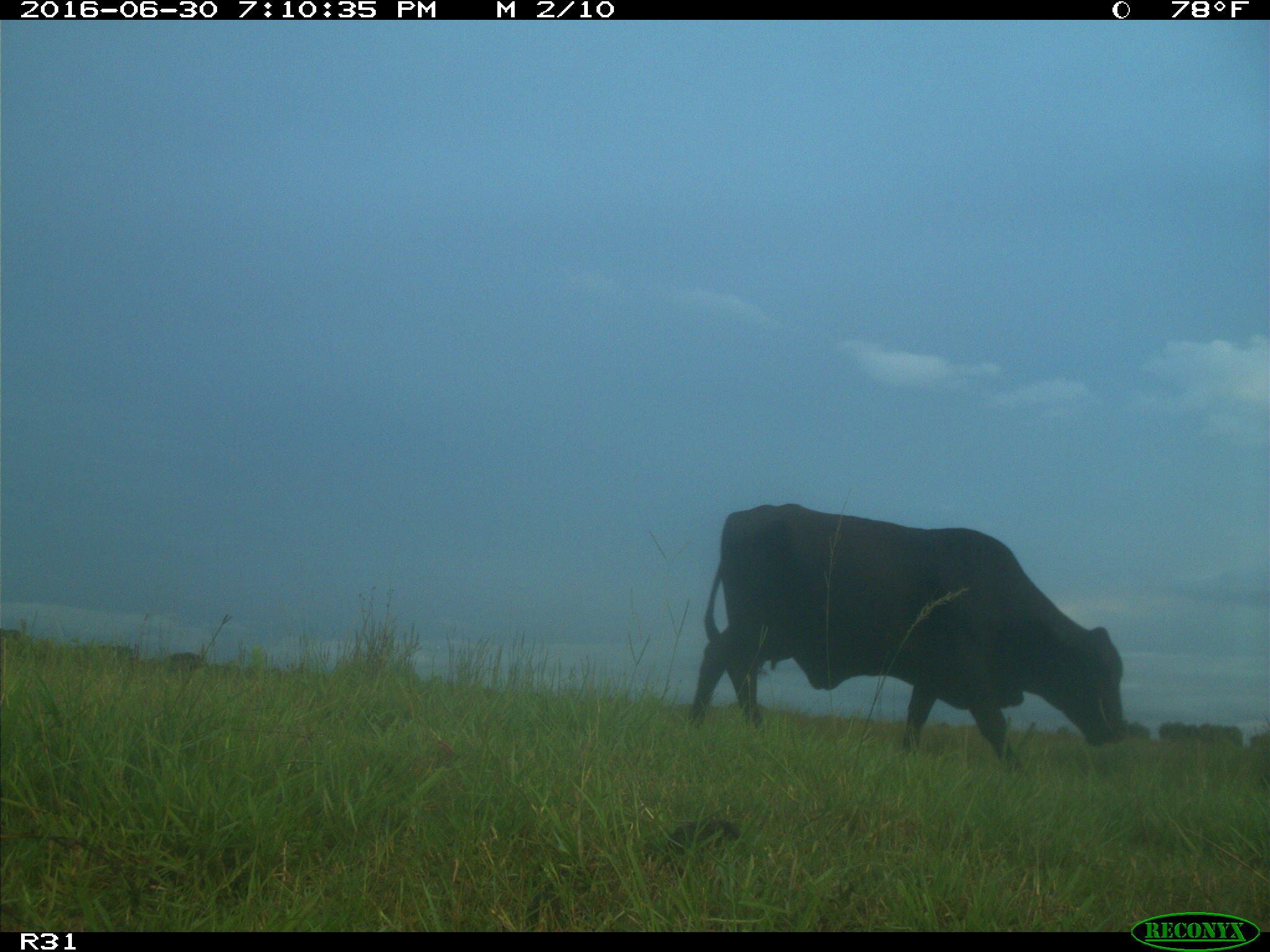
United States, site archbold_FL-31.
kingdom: Animalia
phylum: Chordata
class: Mammalia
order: Artiodactyla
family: Bovidae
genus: Bos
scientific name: Bos taurus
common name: domestic cow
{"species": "Bos taurus (domestic cow)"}